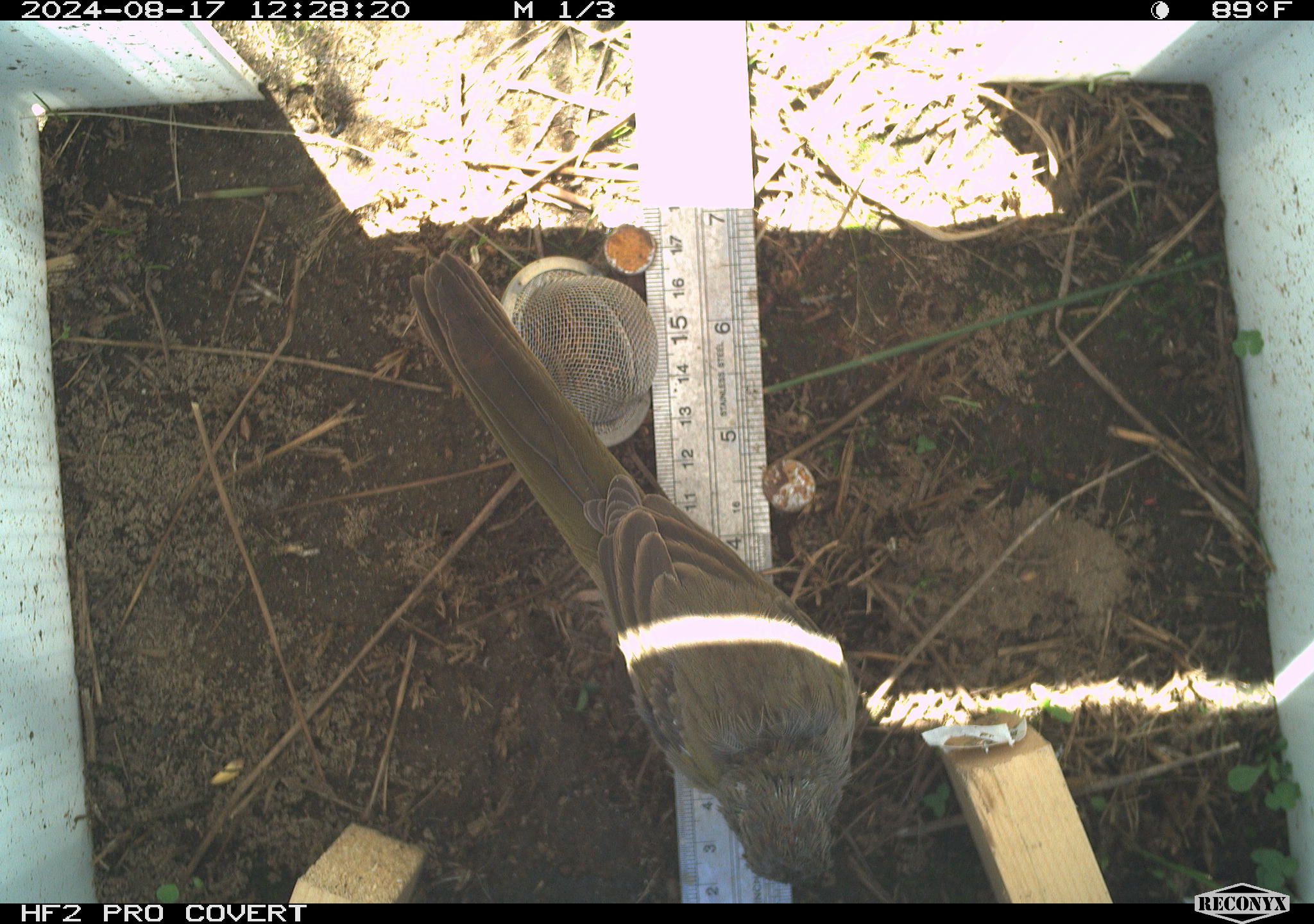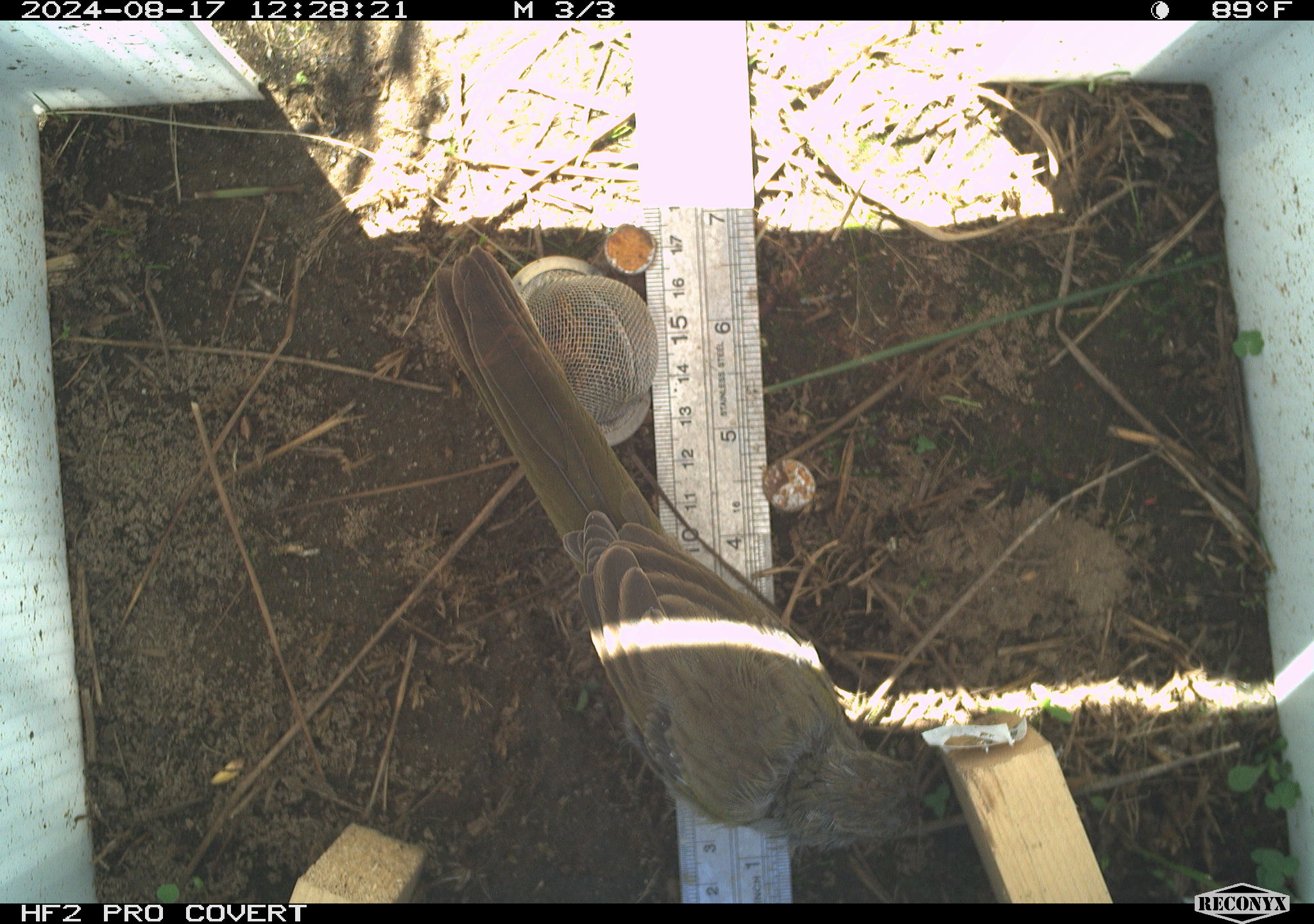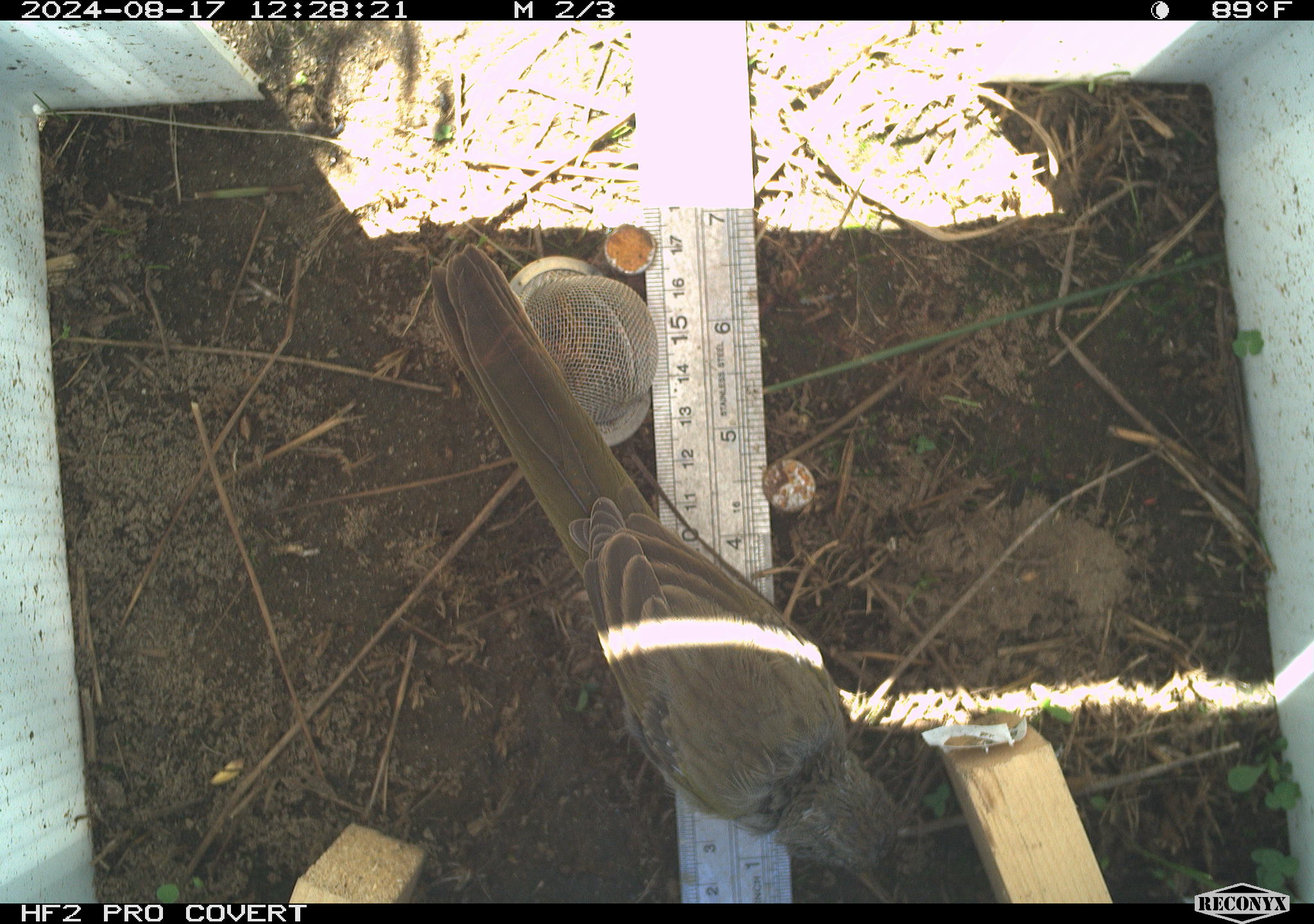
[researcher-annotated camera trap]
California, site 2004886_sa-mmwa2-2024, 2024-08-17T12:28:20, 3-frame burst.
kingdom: Animalia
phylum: Chordata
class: Aves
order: Passeriformes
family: Passerellidae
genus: Pipilo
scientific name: Pipilo chlorurus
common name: green-tailed towhee